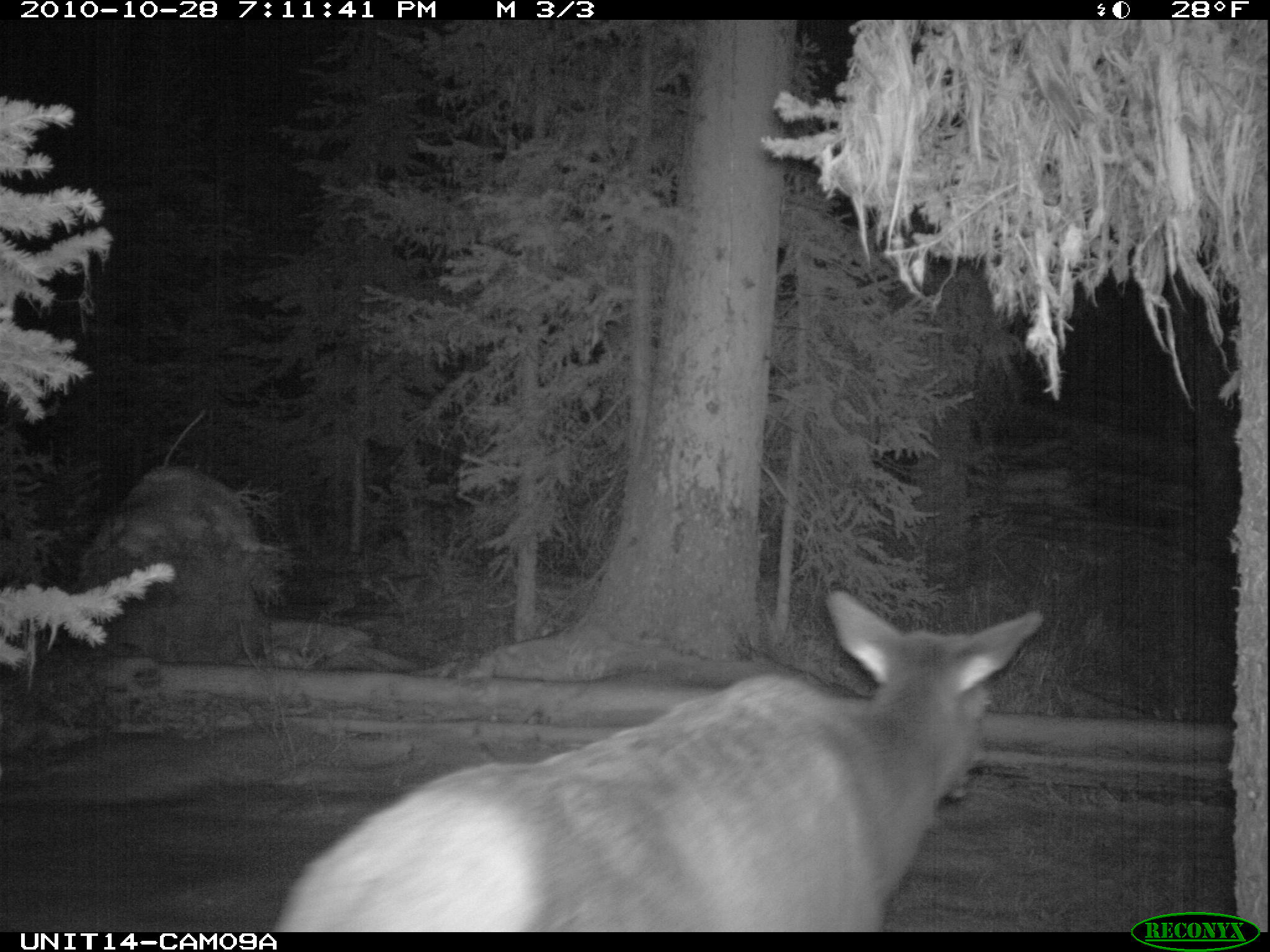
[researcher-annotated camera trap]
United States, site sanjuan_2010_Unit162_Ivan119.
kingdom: Animalia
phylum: Chordata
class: Mammalia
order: Artiodactyla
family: Cervidae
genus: Cervus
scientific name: Cervus elaphus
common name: red deer